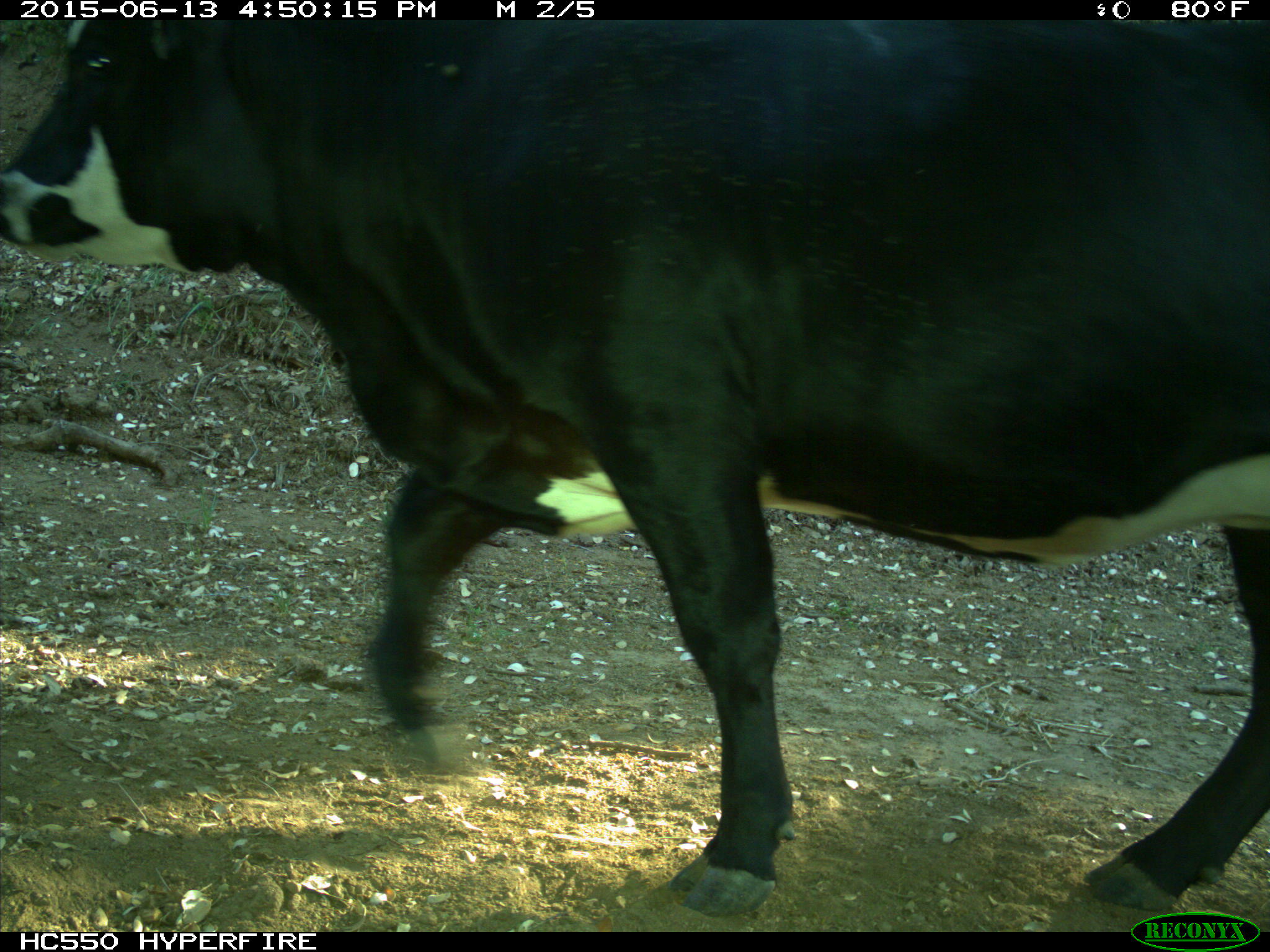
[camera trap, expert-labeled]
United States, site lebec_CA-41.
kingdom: Animalia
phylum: Chordata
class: Mammalia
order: Artiodactyla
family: Bovidae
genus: Bos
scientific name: Bos taurus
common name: domestic cow